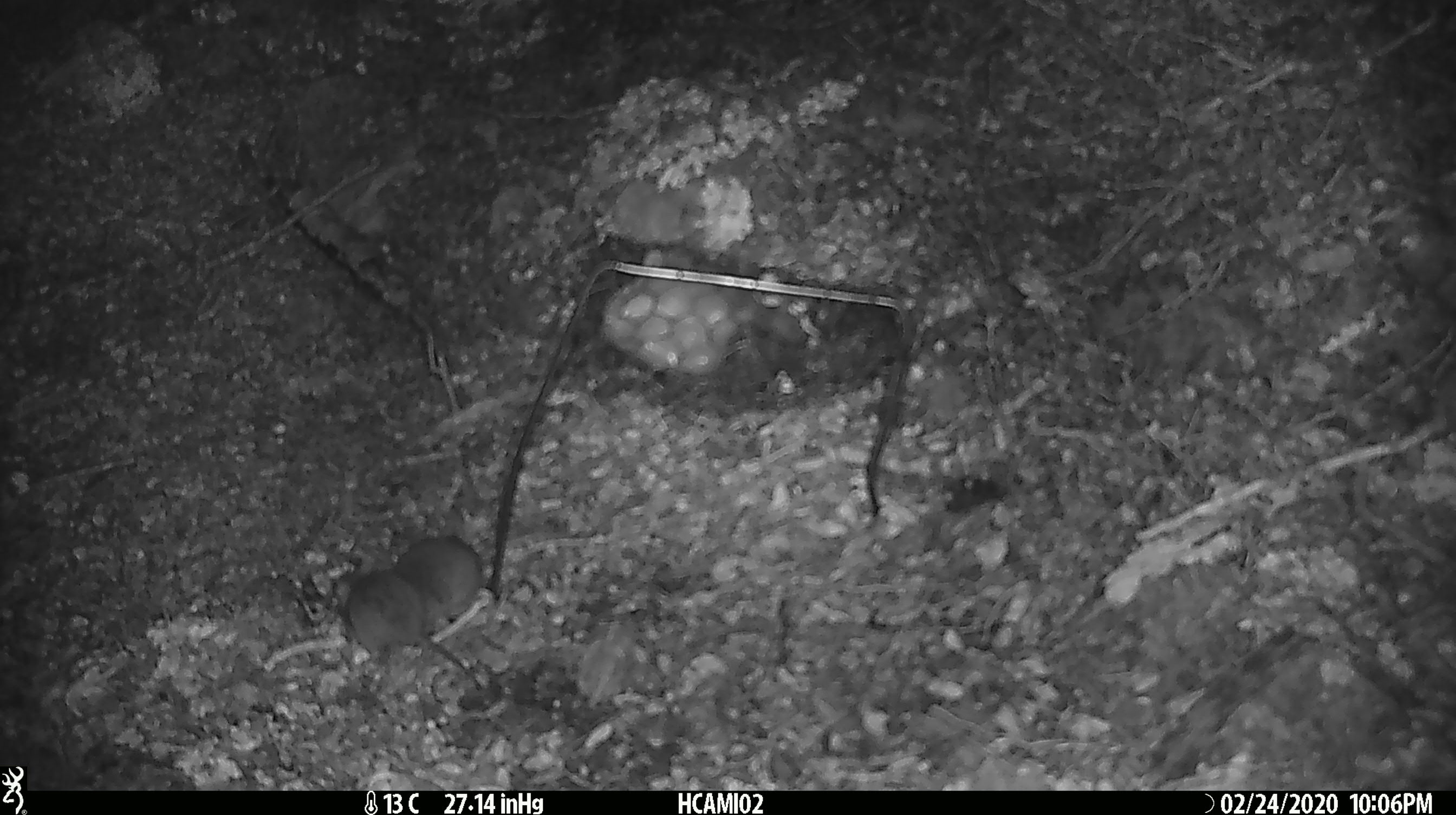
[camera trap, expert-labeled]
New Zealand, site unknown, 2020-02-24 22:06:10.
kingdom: Animalia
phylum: Chordata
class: Mammalia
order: Rodentia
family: Muridae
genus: Mus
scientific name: Mus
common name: mouse